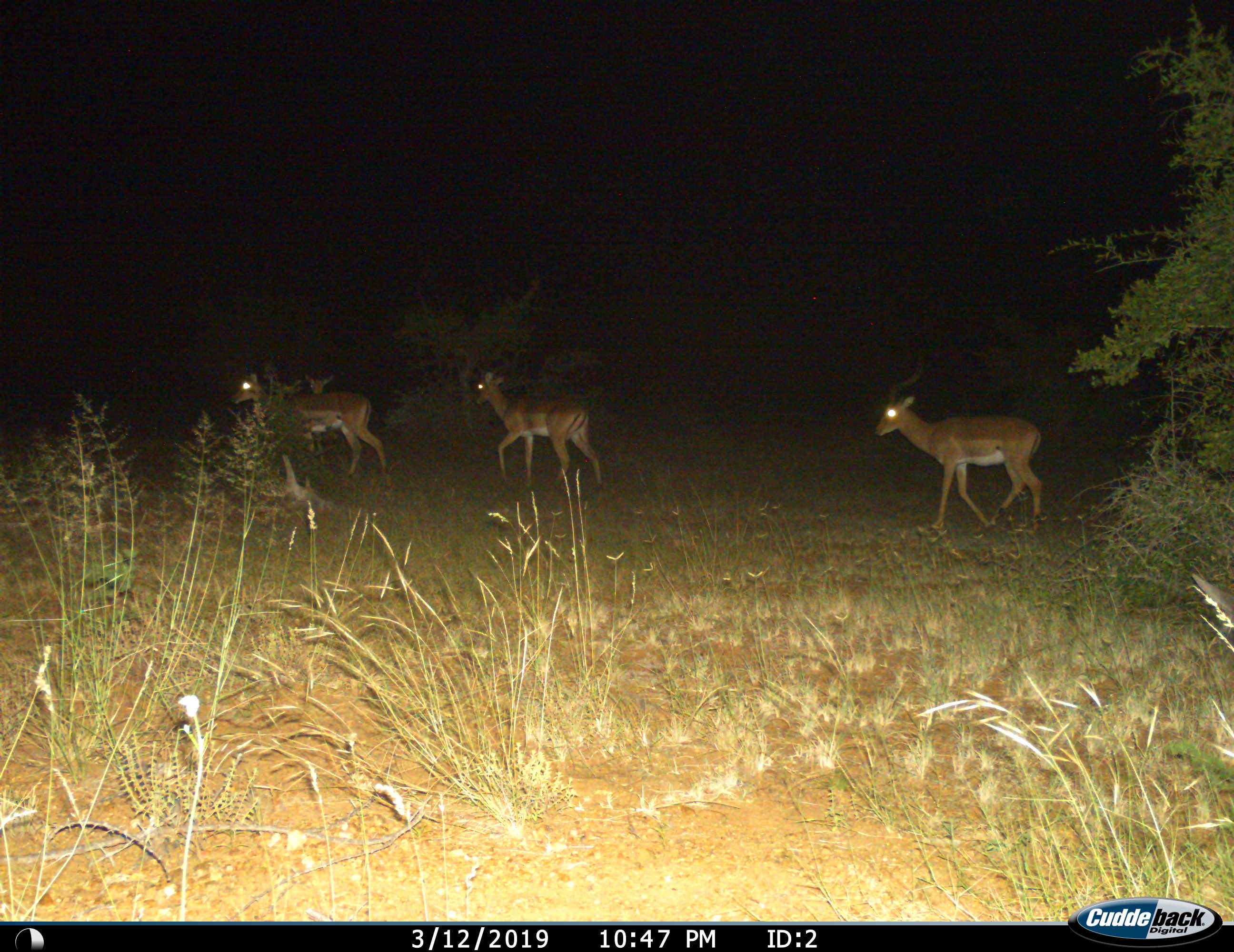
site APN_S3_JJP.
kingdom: Animalia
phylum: Chordata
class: Mammalia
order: Artiodactyla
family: Bovidae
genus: Aepyceros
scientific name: Aepyceros melampus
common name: impala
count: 4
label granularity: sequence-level